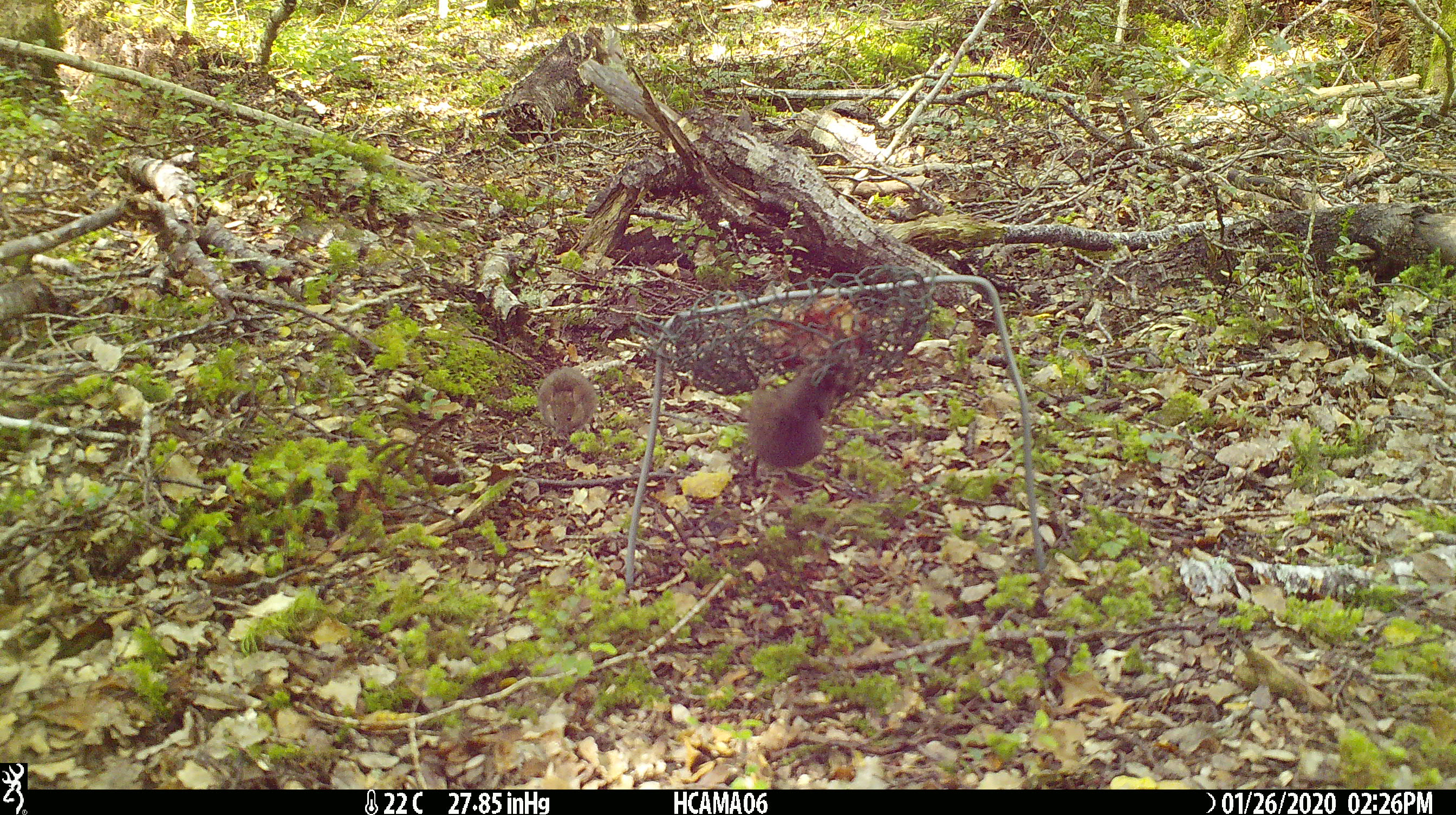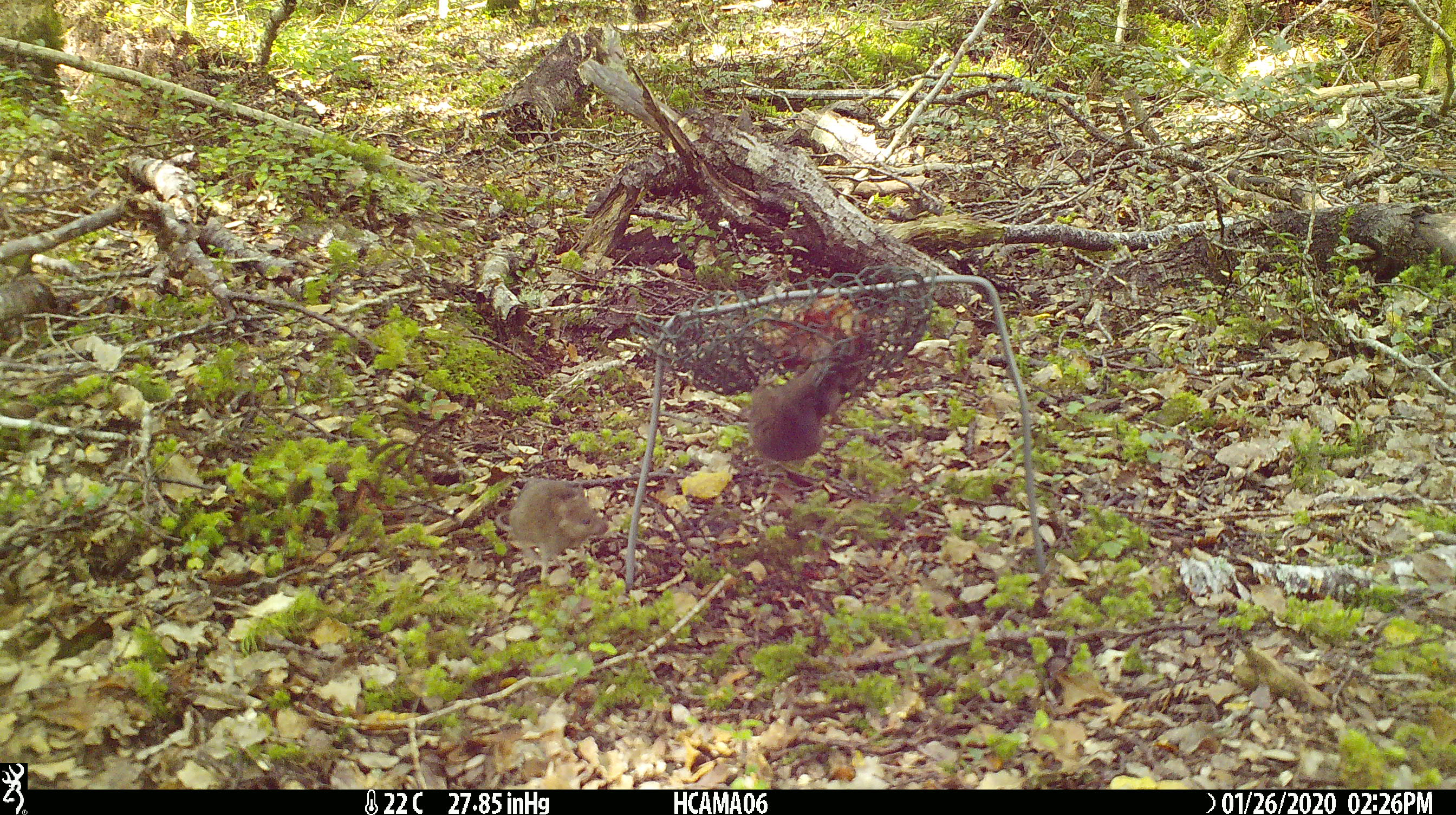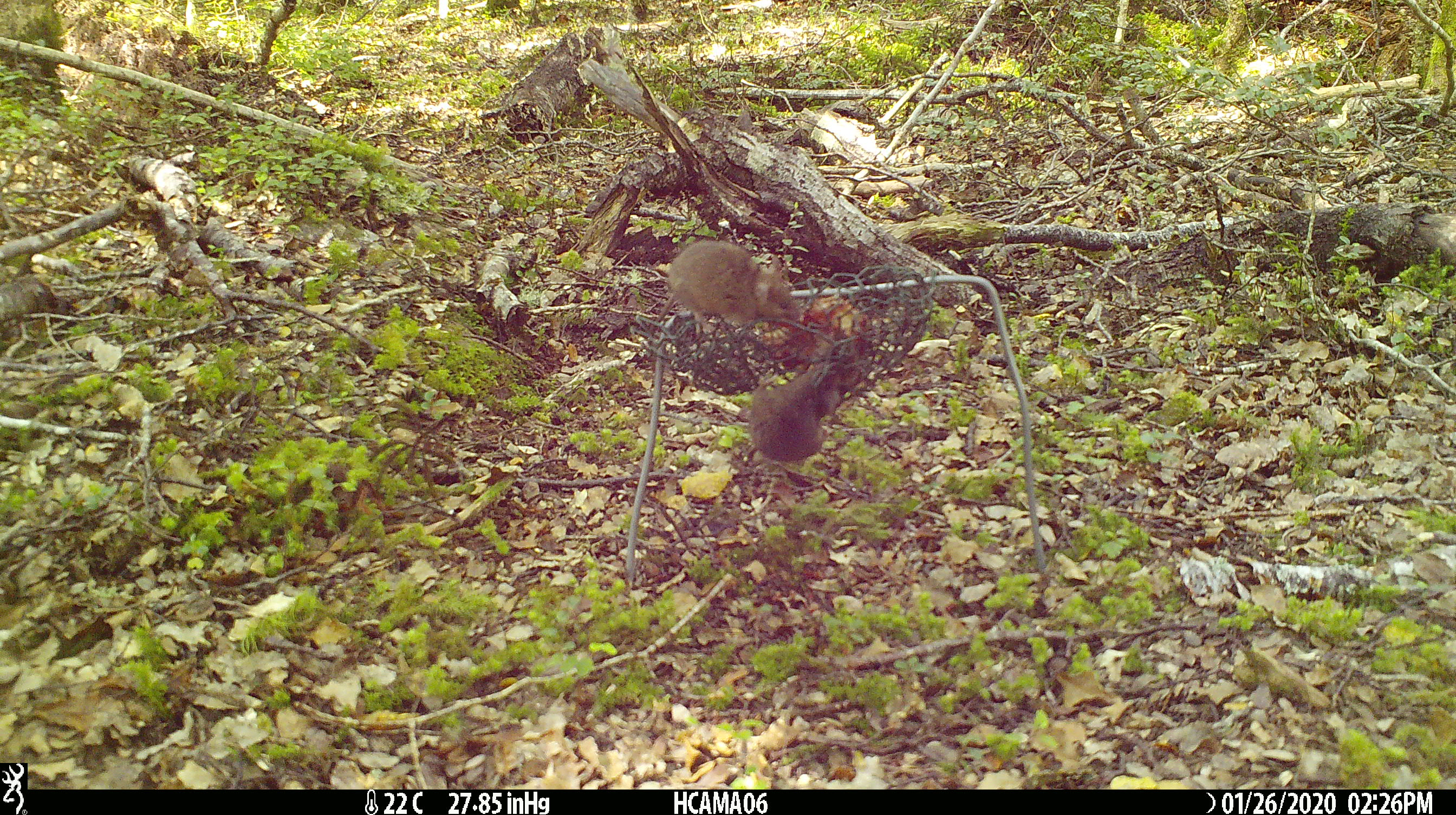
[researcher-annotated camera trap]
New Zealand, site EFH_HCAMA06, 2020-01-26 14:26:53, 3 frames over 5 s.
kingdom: Animalia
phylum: Chordata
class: Mammalia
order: Rodentia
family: Muridae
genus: Mus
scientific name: Mus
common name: mouse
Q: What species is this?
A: Mouse (Mus).